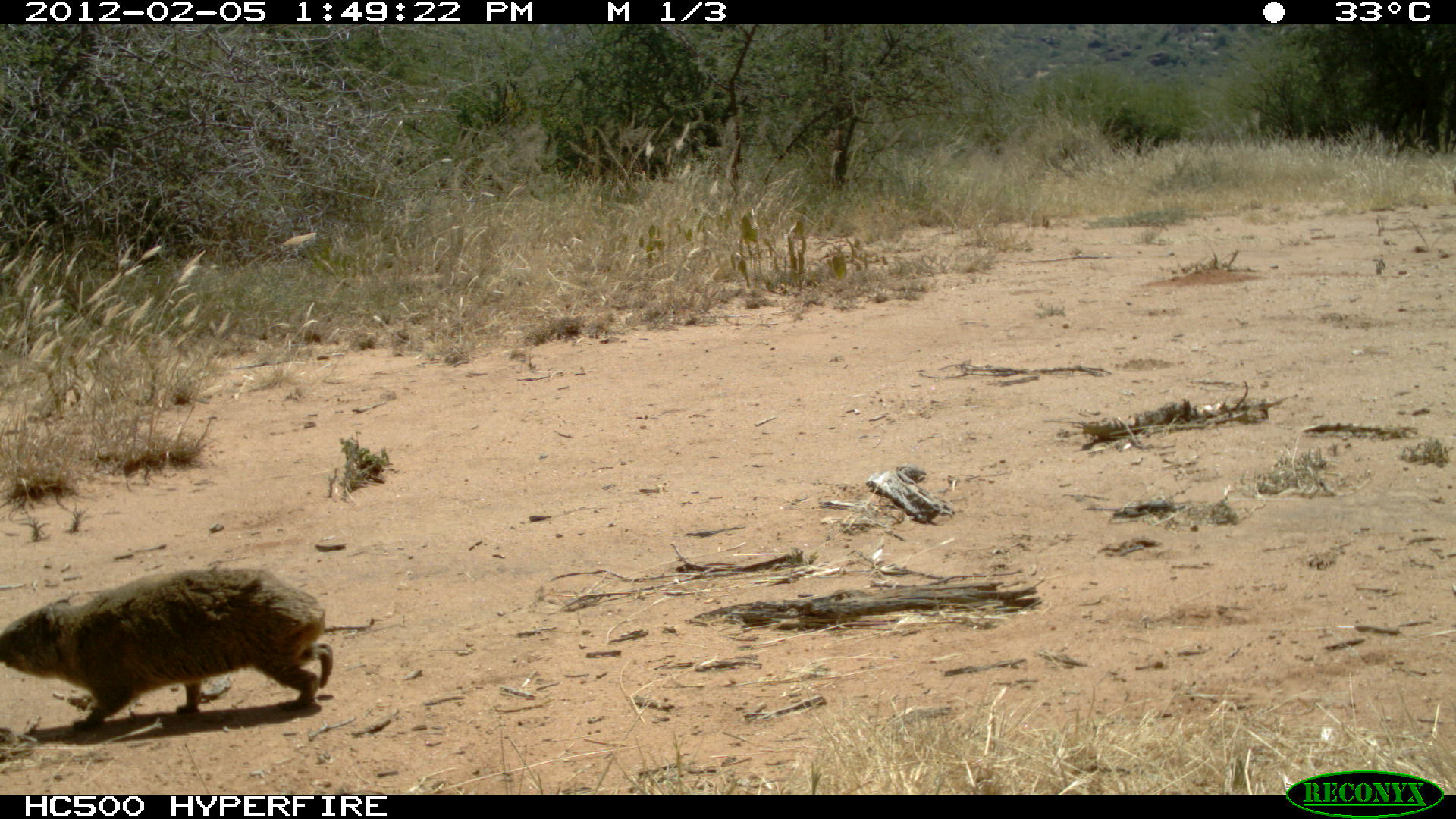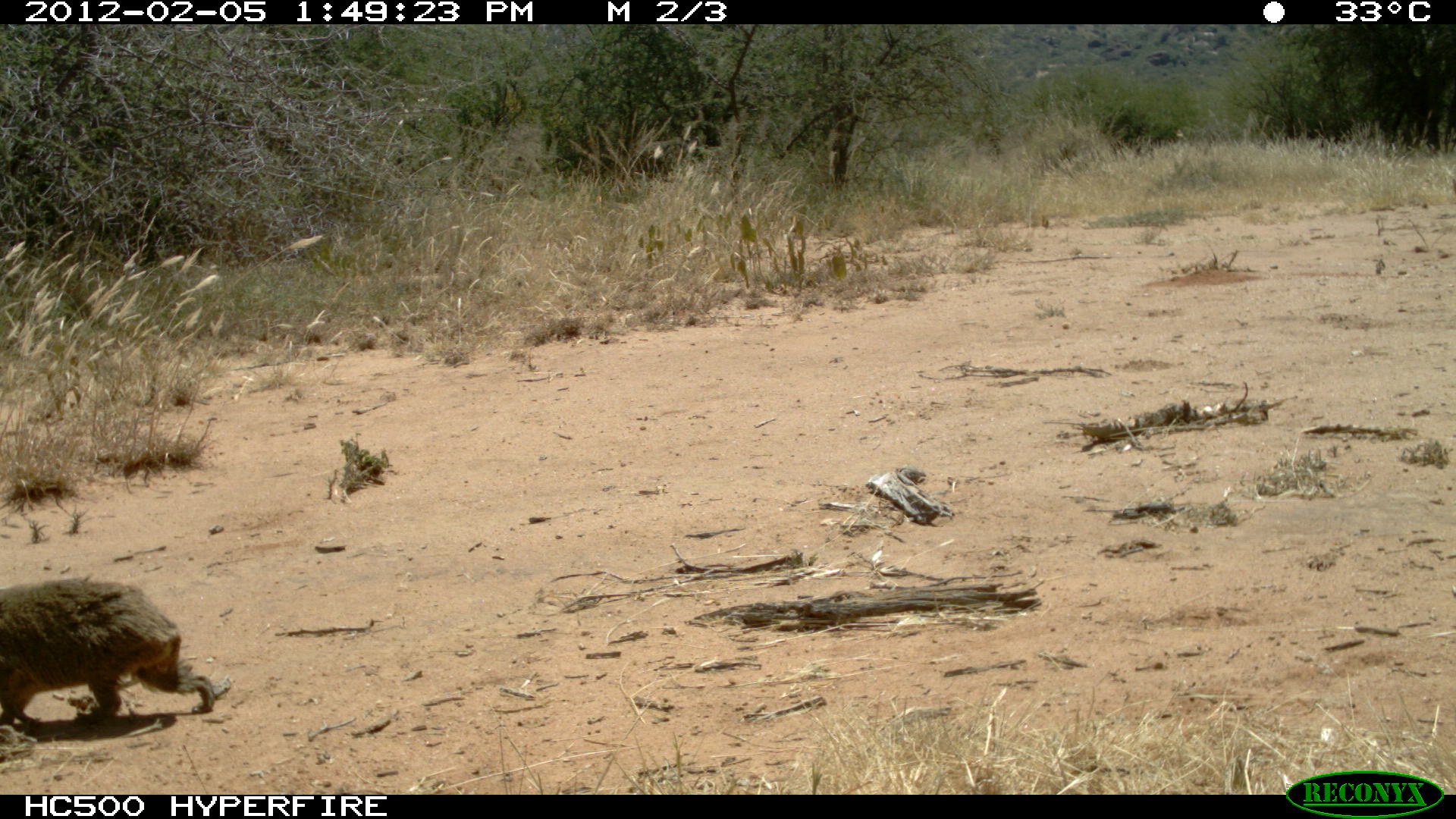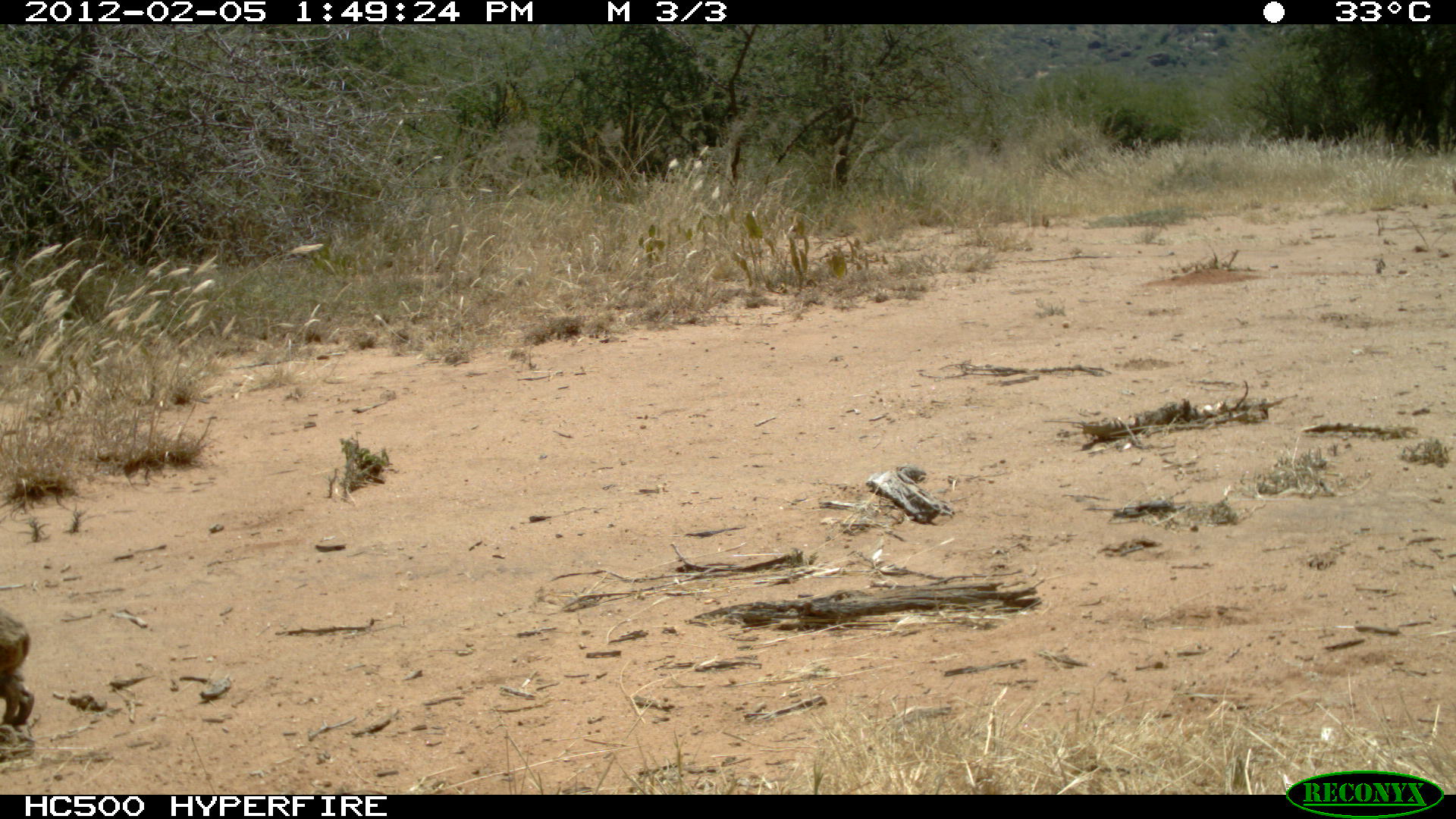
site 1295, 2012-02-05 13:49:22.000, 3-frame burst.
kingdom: Animalia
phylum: Chordata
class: Mammalia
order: Hyracoidea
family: Procaviidae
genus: Procavia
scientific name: Procavia capensis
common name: rock hyrax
Procavia capensis (rock hyrax), count 1.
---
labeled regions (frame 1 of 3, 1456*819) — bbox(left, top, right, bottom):
procavia capensis: bbox(0, 568, 333, 729)